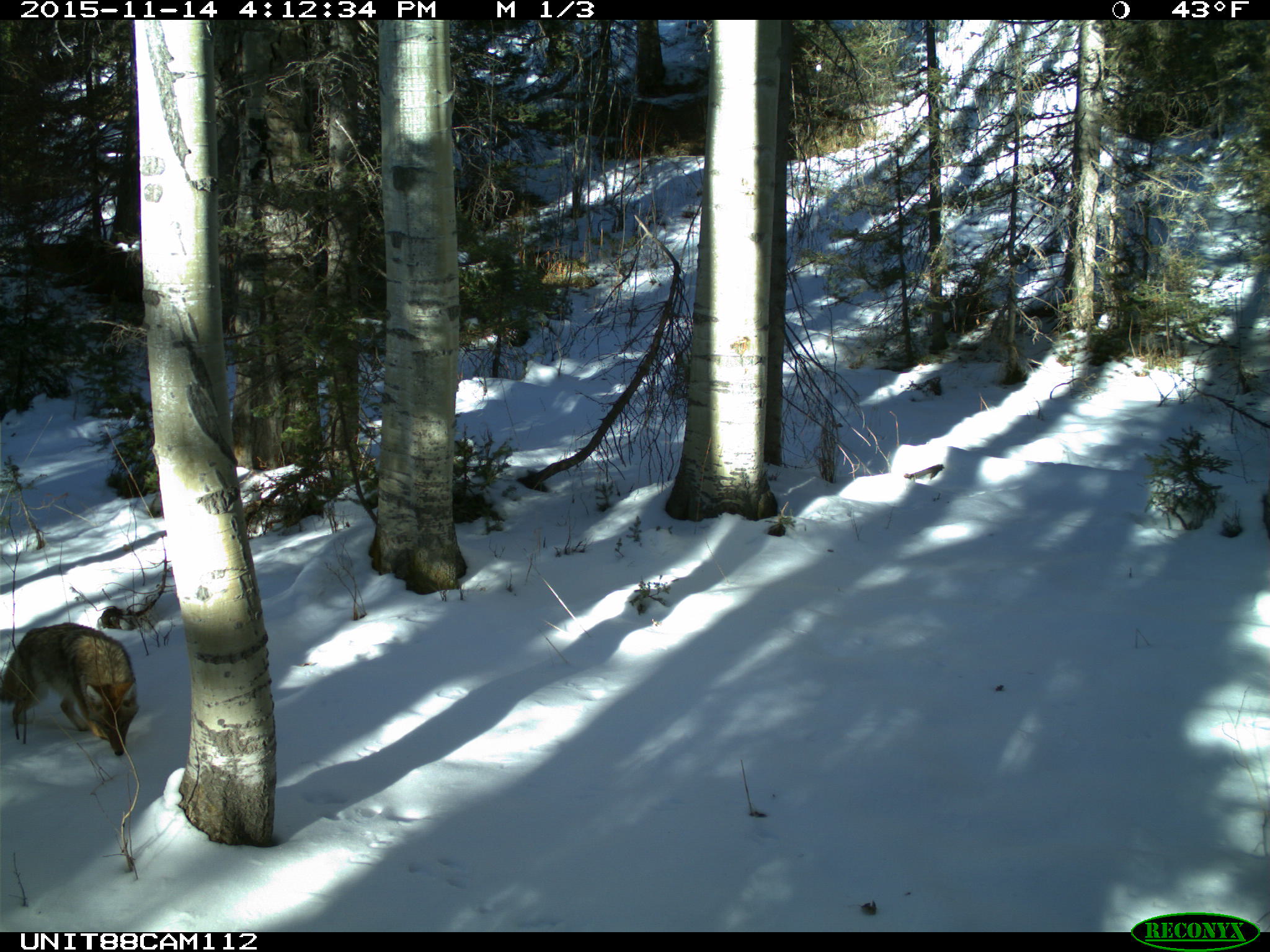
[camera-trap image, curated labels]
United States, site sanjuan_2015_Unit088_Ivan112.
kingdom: Animalia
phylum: Chordata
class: Mammalia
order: Carnivora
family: Canidae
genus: Canis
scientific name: Canis latrans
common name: coyote